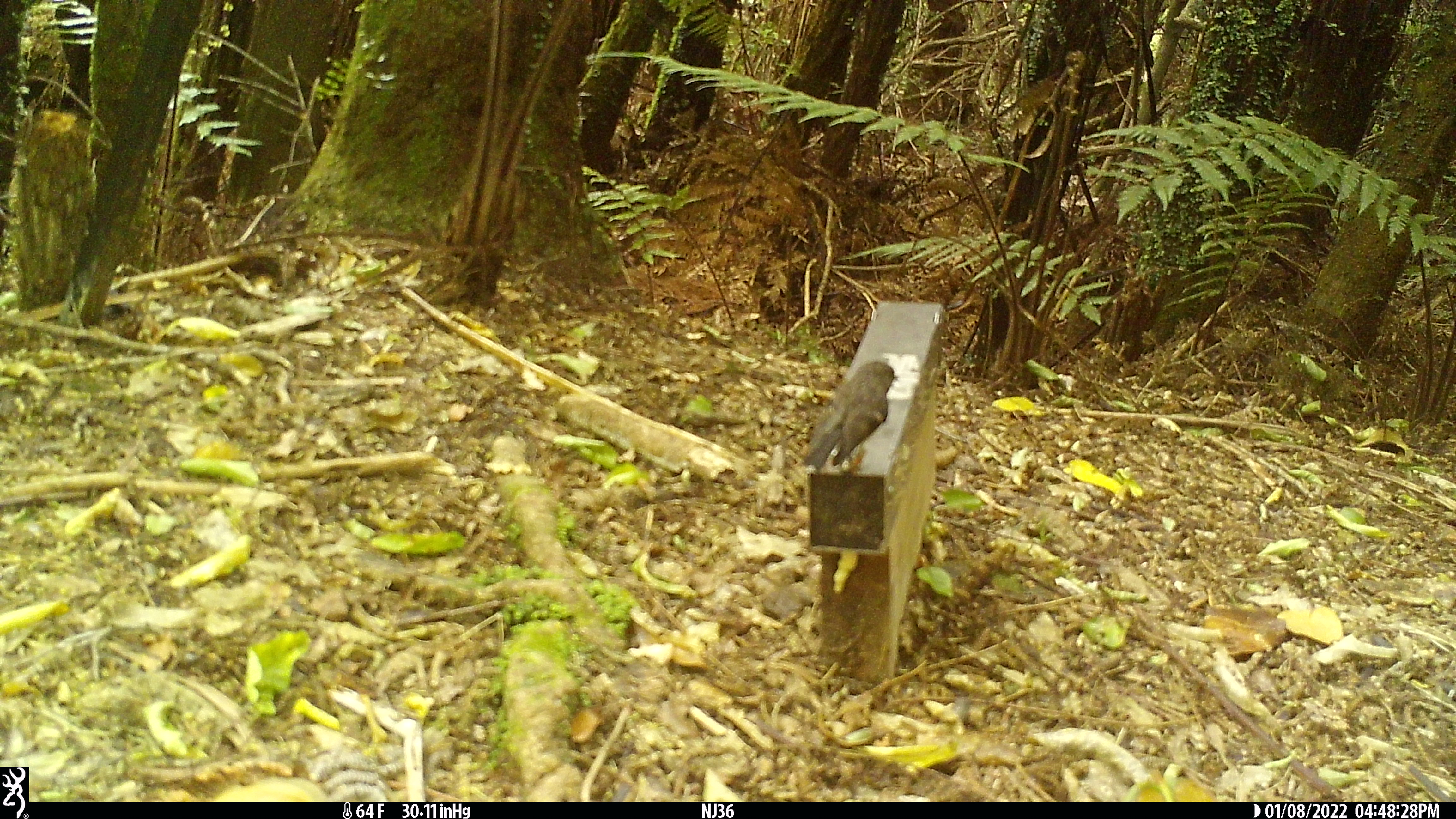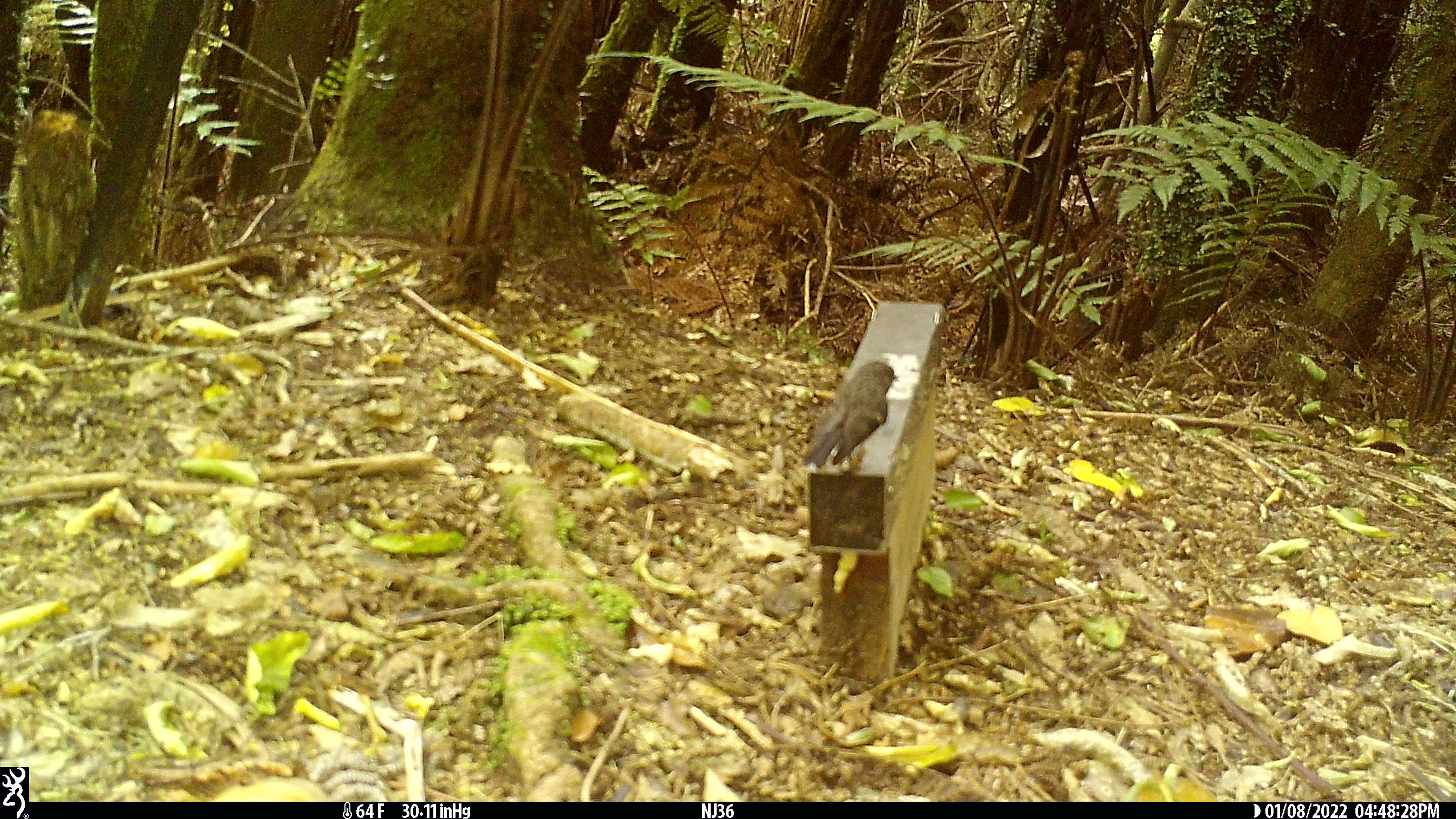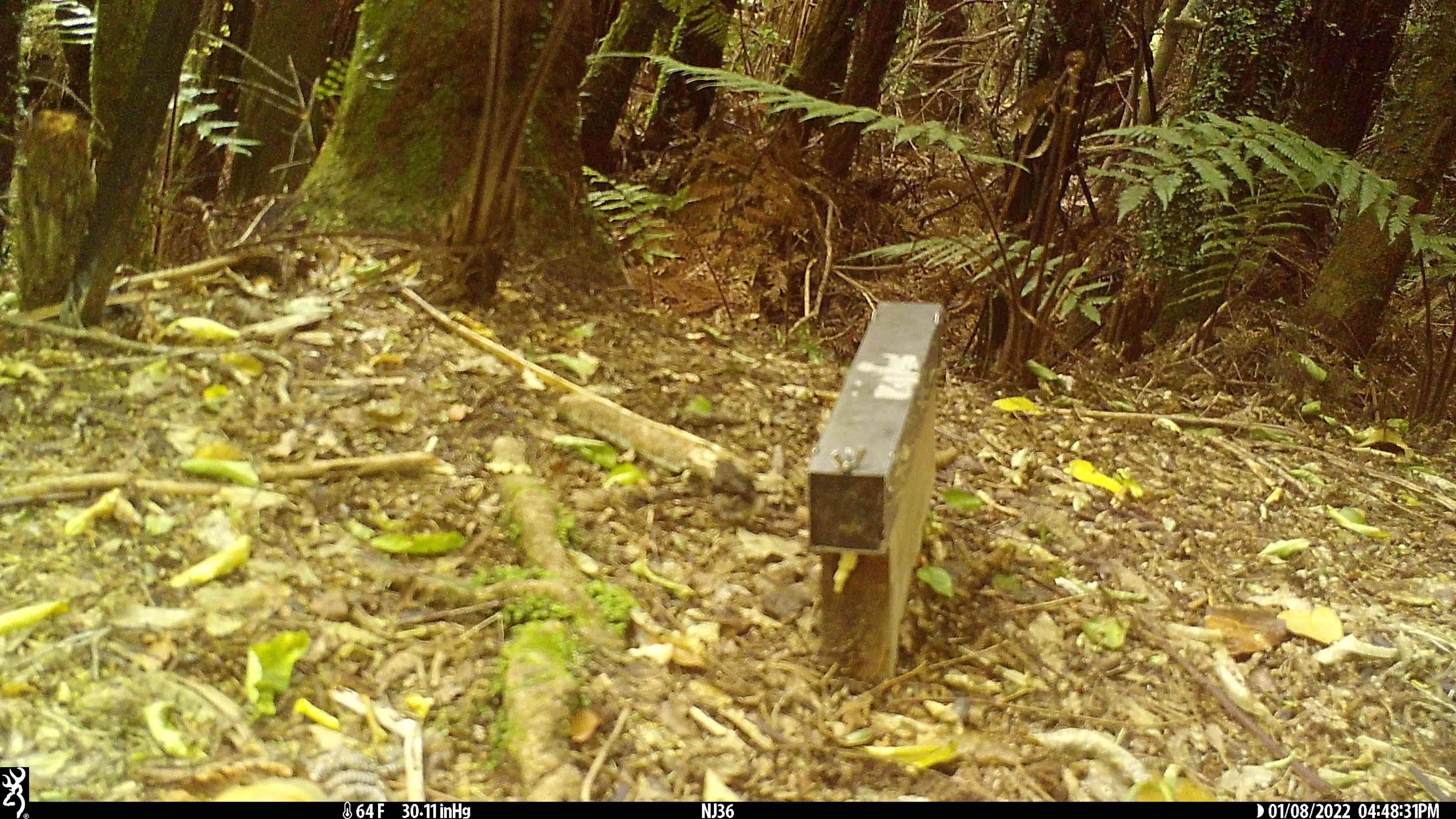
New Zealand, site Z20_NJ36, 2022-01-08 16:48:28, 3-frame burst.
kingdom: Animalia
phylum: Chordata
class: Aves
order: Passeriformes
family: Petroicidae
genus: Petroica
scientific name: Petroica macrocephala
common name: tomtit